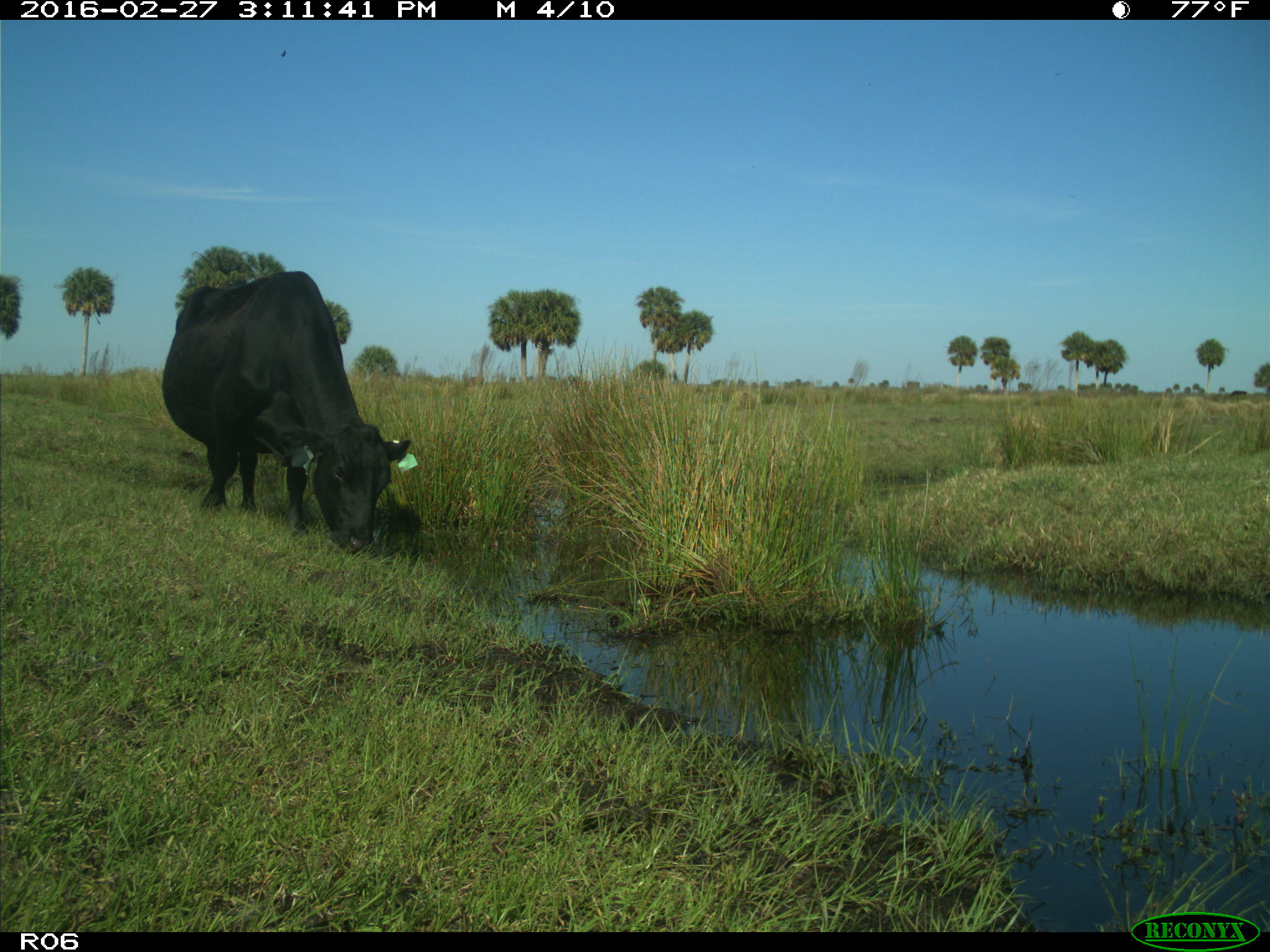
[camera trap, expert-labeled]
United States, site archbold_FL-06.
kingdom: Animalia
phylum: Chordata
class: Mammalia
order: Artiodactyla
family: Bovidae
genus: Bos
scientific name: Bos taurus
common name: domestic cow